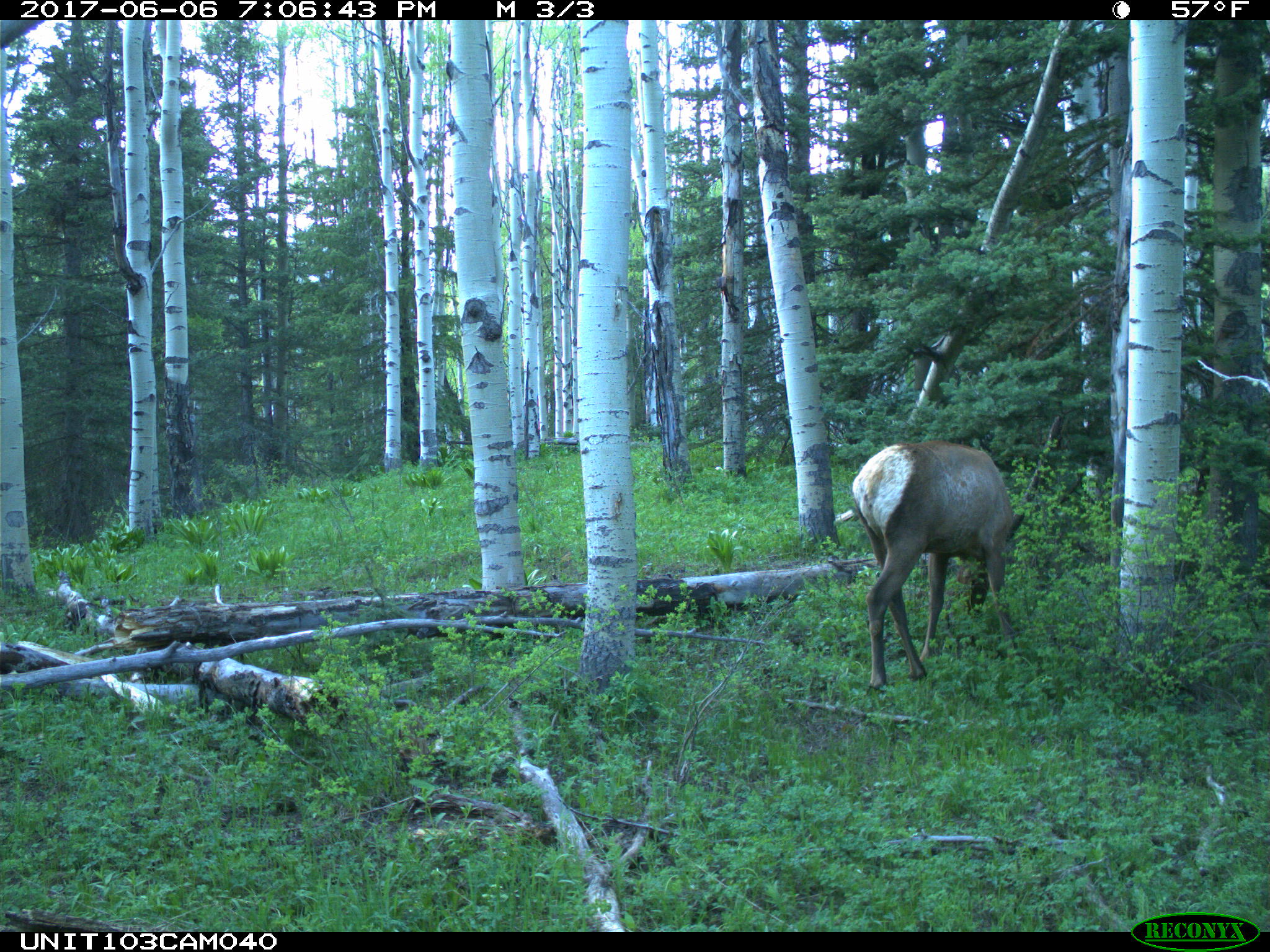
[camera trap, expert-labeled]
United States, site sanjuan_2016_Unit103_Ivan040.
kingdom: Animalia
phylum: Chordata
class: Mammalia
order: Artiodactyla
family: Cervidae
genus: Cervus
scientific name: Cervus elaphus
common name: red deer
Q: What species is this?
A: Cervus elaphus (red deer).